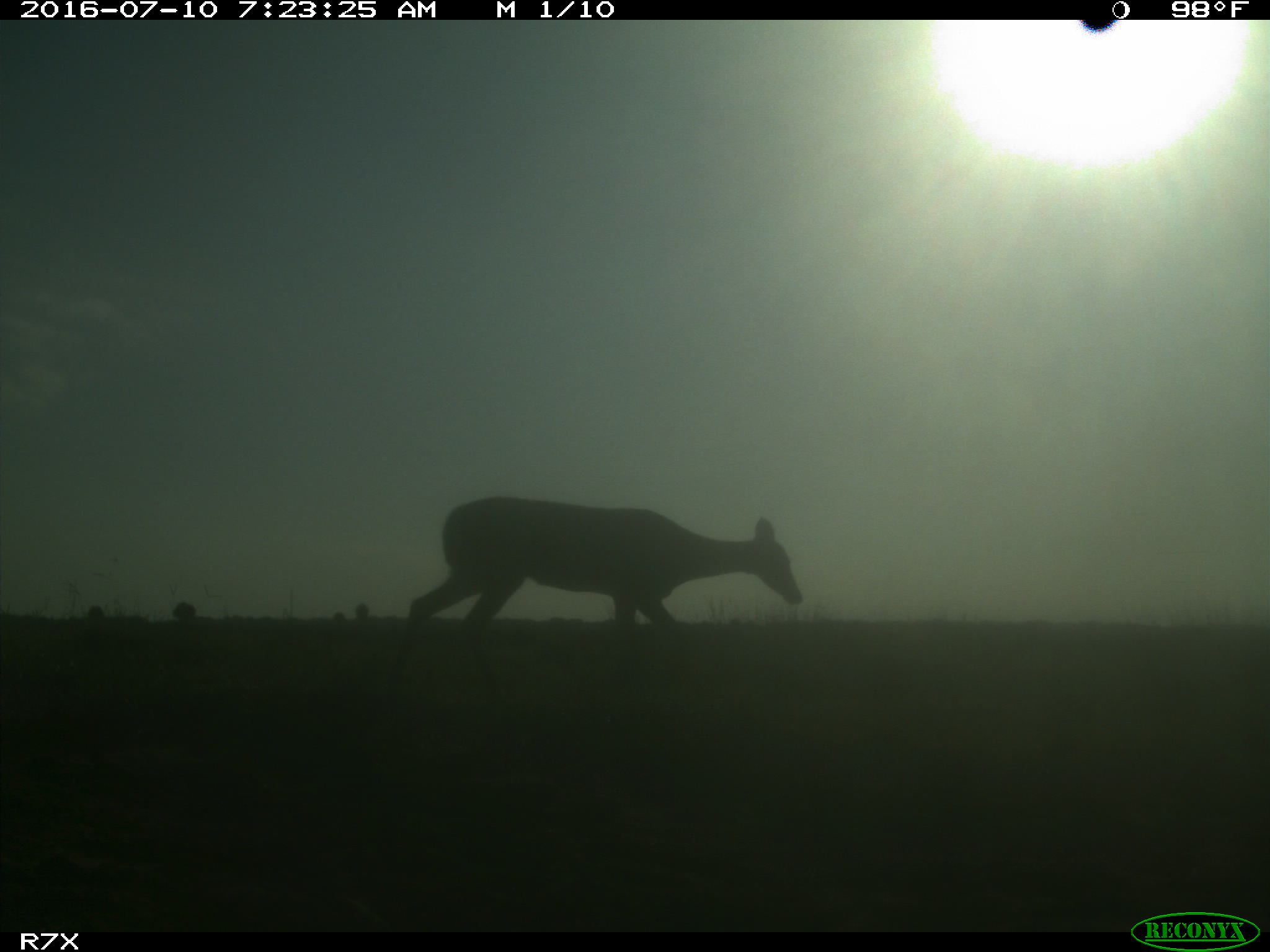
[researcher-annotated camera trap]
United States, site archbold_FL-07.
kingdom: Animalia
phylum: Chordata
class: Mammalia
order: Artiodactyla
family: Cervidae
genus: Odocoileus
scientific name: Odocoileus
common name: deer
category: unidentified deer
Unidentified deer (deer) (Odocoileus).